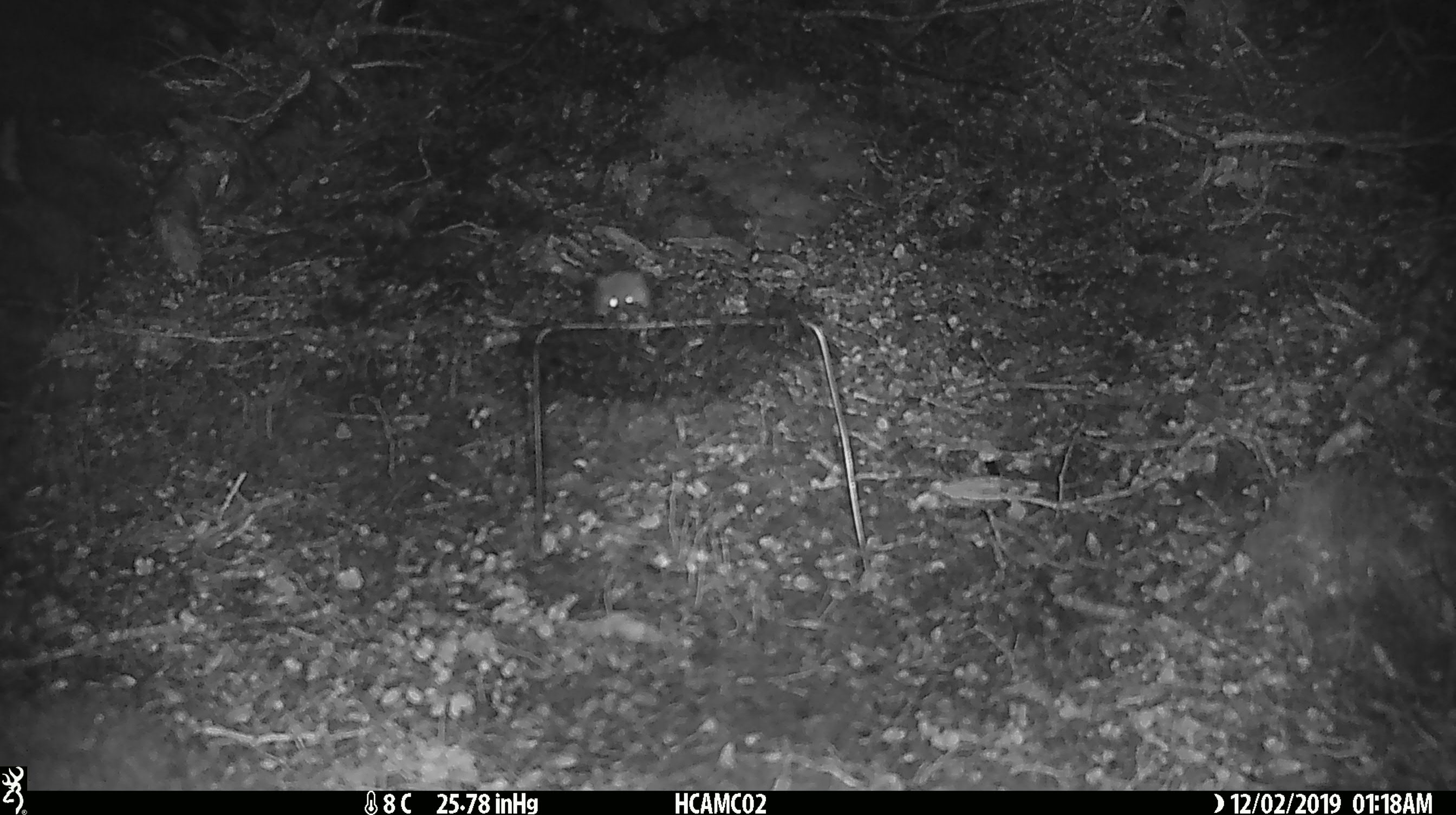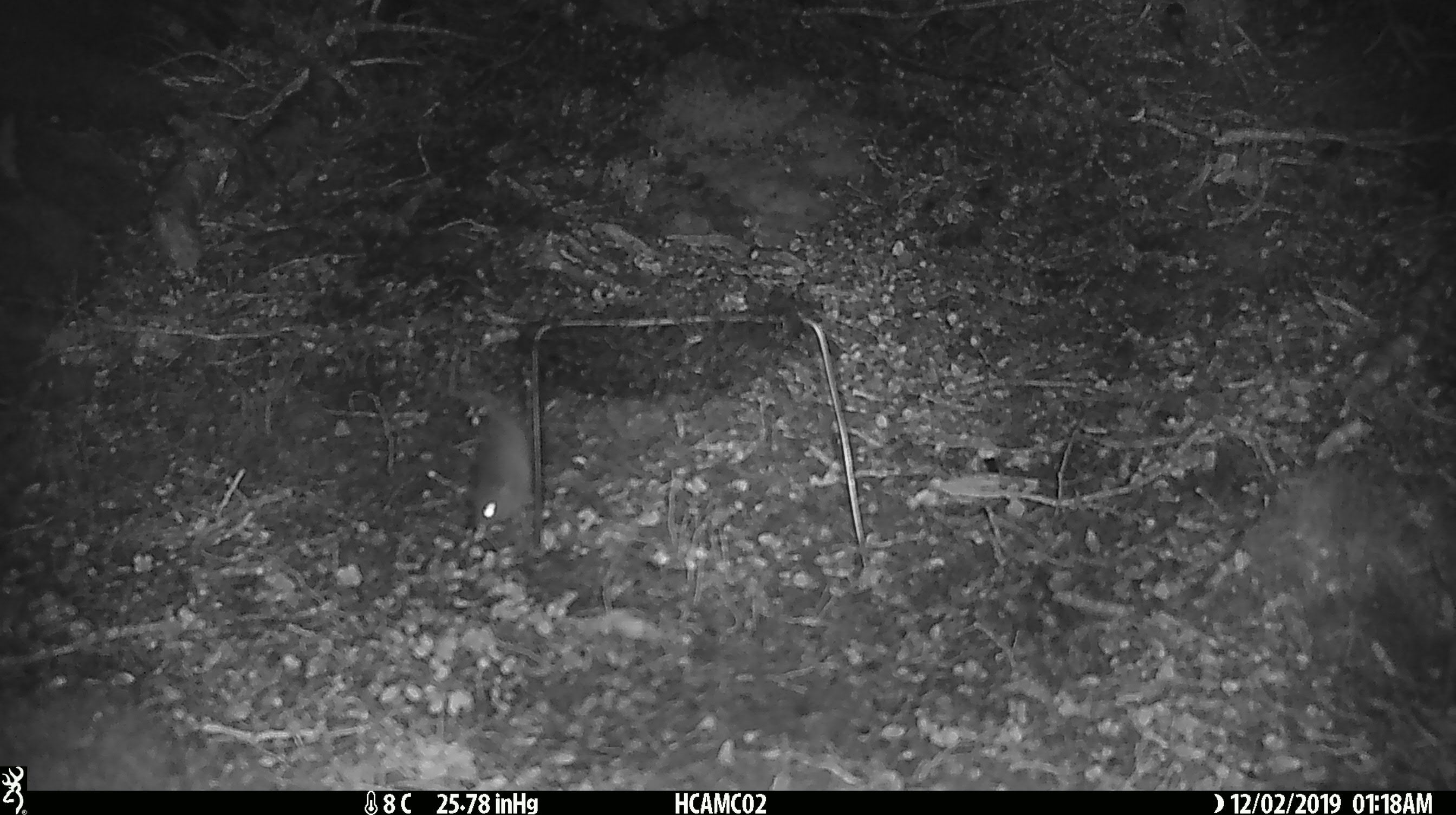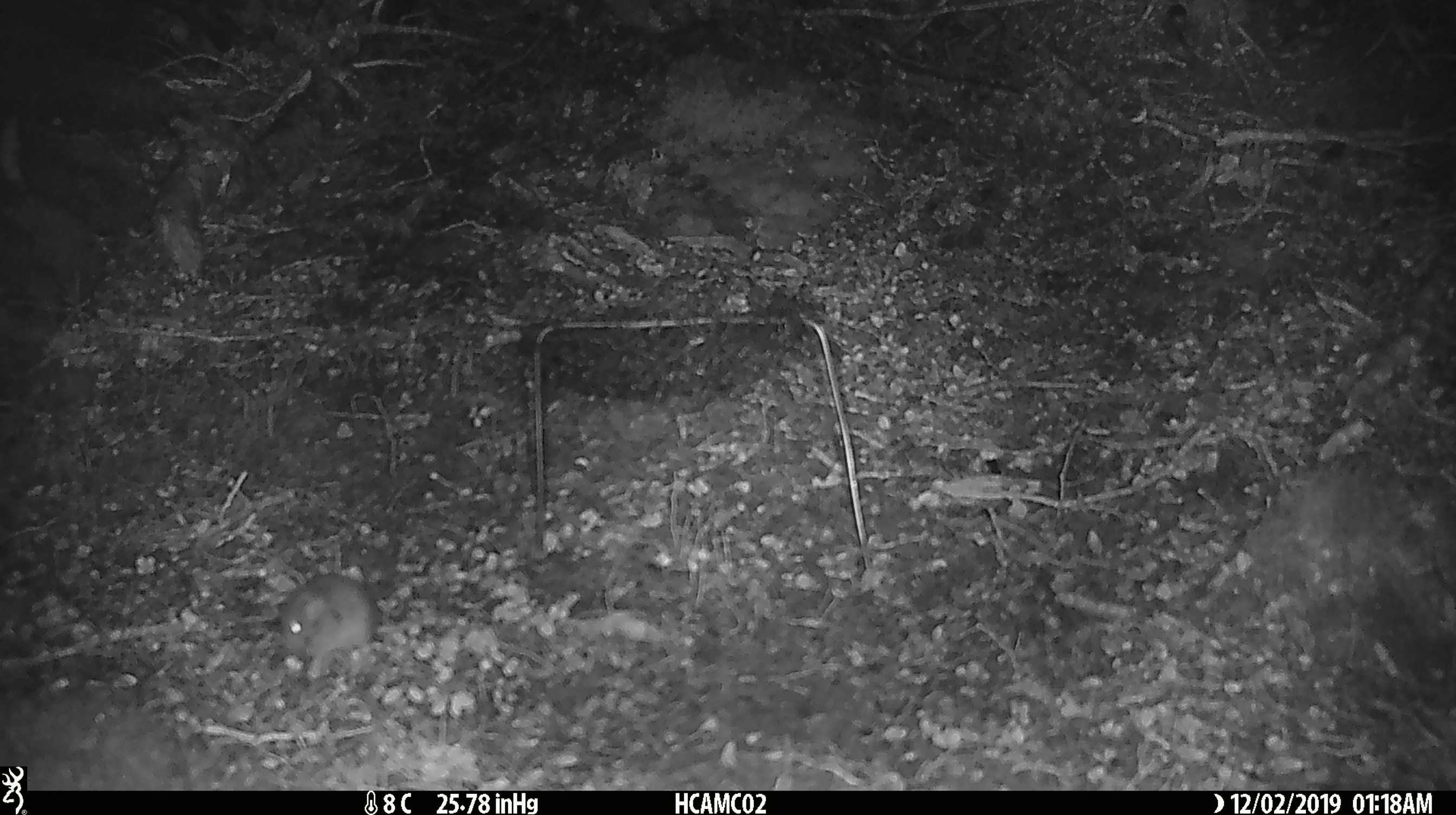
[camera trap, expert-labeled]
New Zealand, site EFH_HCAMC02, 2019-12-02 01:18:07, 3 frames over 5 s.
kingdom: Animalia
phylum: Chordata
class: Mammalia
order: Rodentia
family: Muridae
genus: Mus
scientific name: Mus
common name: mouse